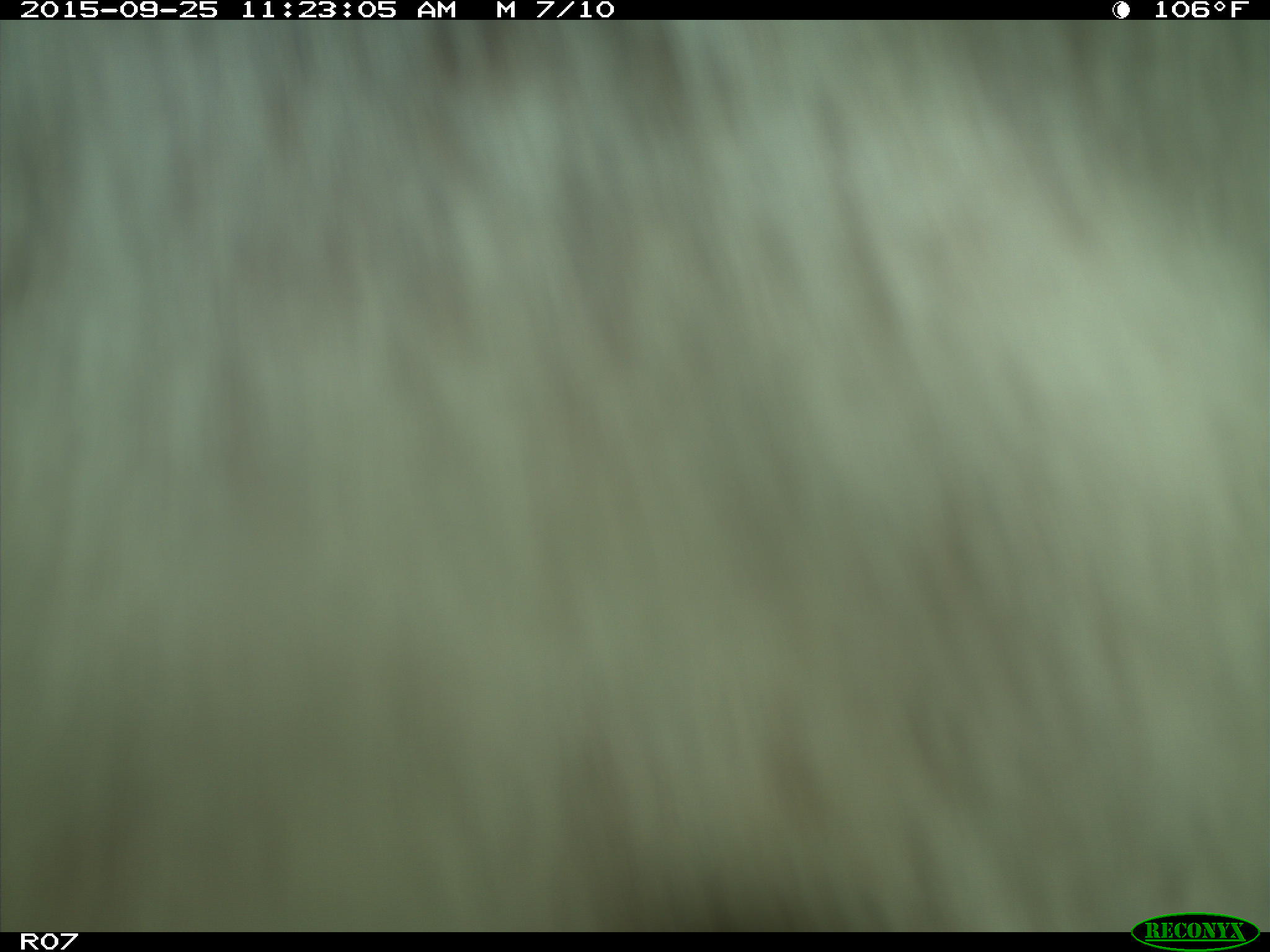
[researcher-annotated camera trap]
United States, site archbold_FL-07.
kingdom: Animalia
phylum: Chordata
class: Mammalia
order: Artiodactyla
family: Bovidae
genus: Bos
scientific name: Bos taurus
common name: domestic cow